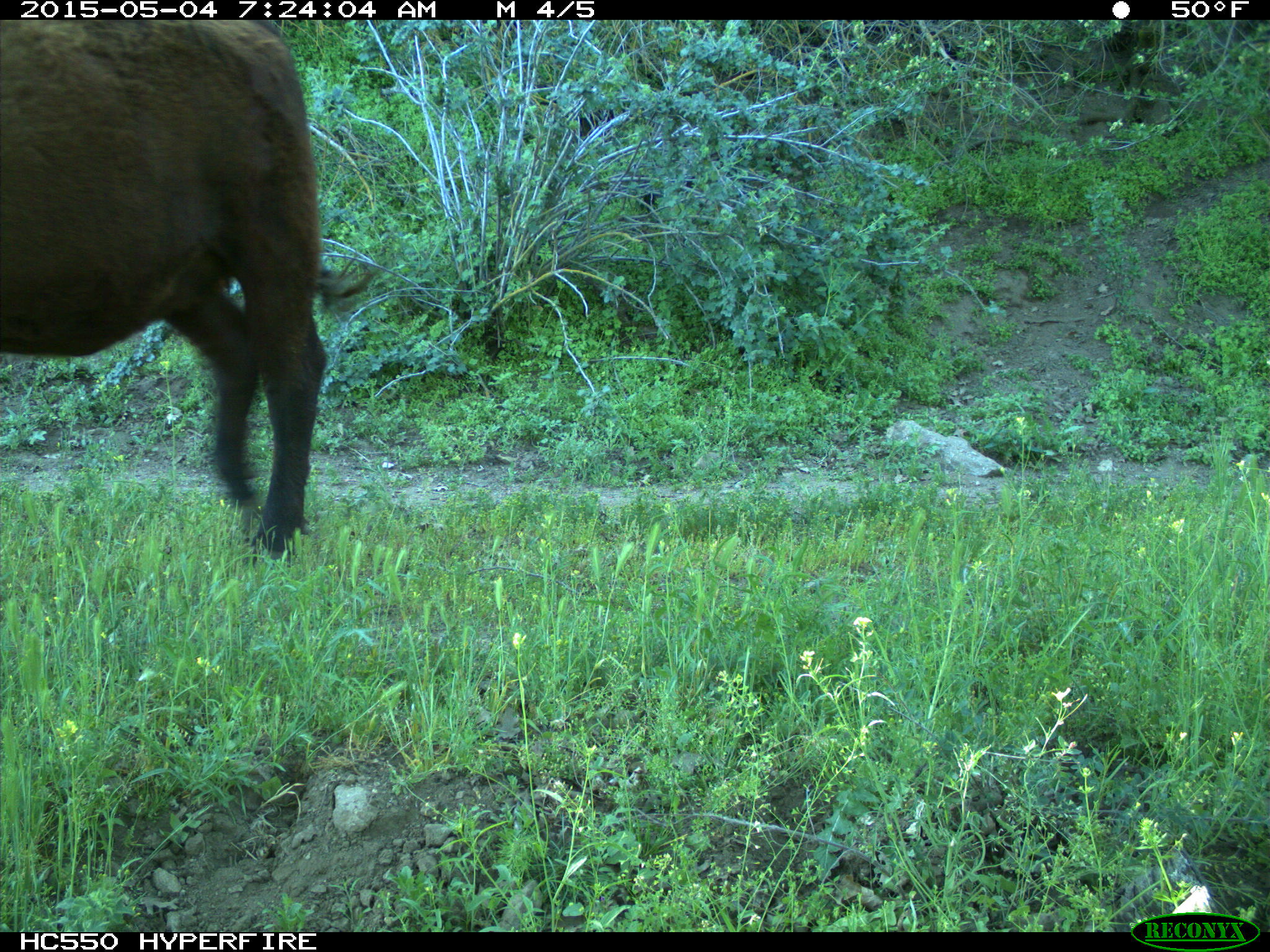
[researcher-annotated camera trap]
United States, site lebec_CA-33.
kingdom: Animalia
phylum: Chordata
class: Mammalia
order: Artiodactyla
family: Bovidae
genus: Bos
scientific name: Bos taurus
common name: domestic cow